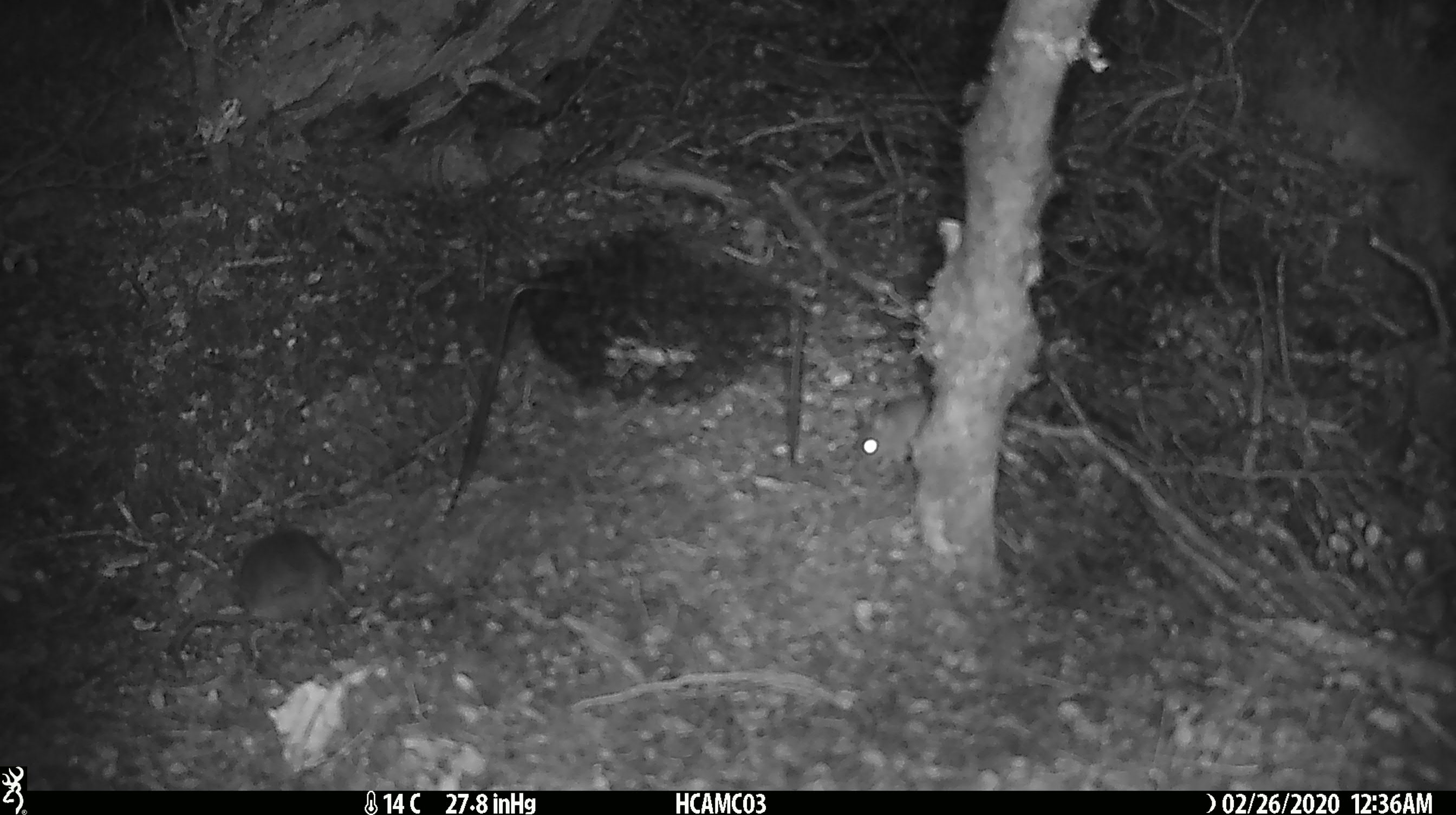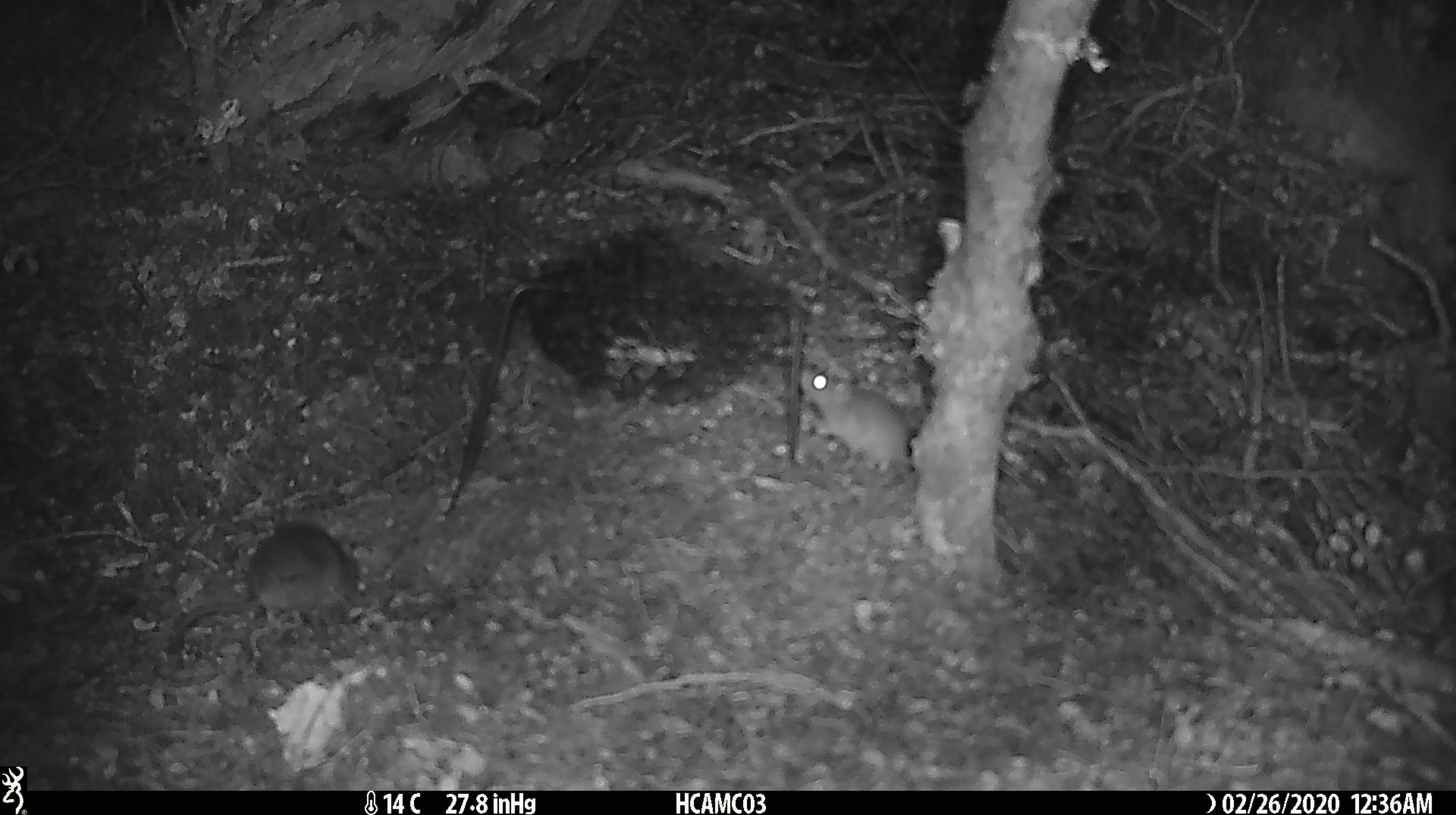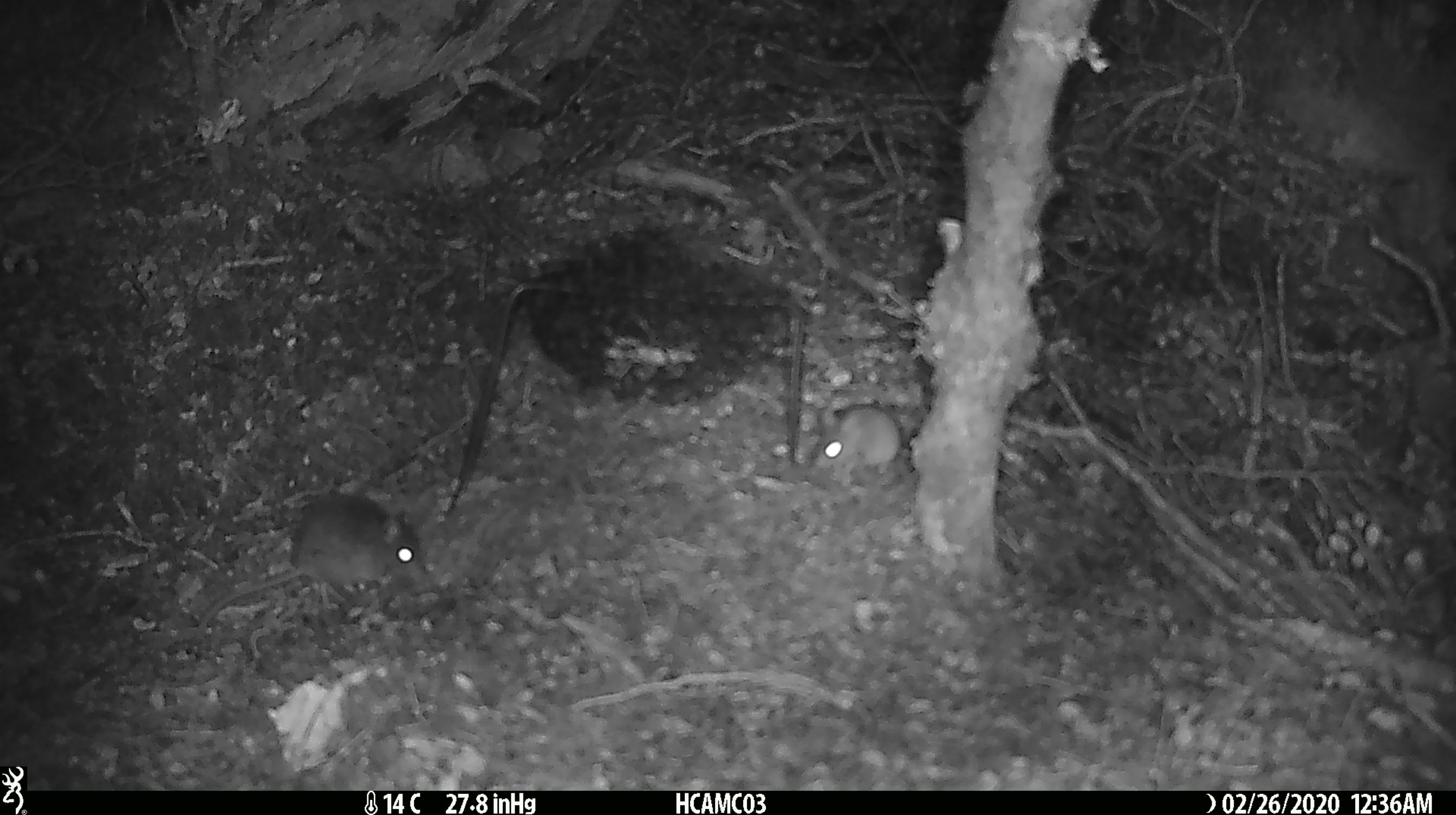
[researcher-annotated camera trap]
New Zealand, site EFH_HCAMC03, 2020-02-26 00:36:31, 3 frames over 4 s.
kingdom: Animalia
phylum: Chordata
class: Mammalia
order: Rodentia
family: Muridae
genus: Mus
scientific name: Mus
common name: mouse